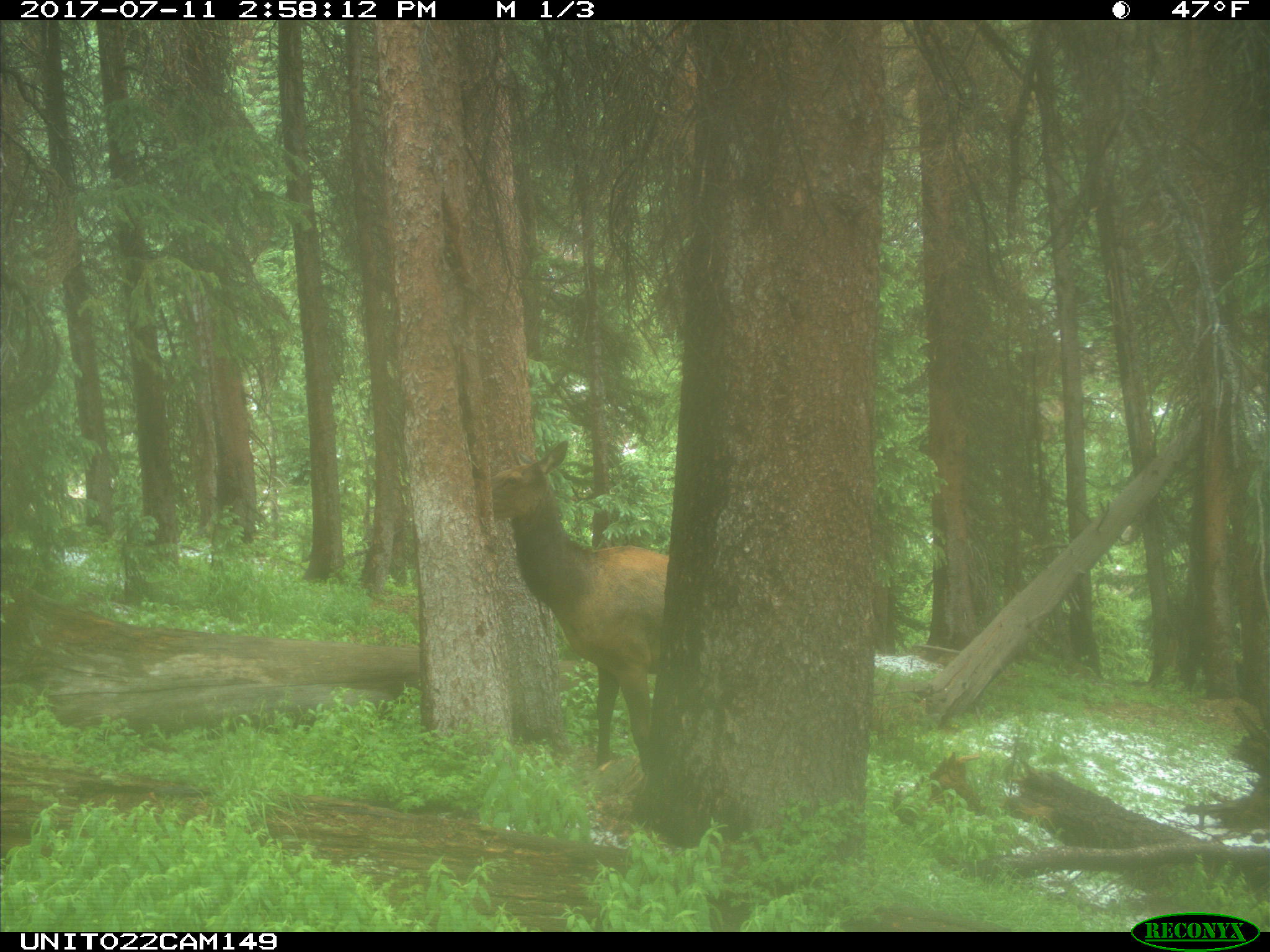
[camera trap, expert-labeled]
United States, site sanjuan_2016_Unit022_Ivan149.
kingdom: Animalia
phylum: Chordata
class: Mammalia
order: Artiodactyla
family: Cervidae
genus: Cervus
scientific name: Cervus elaphus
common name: red deer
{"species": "Cervus elaphus (red deer)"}